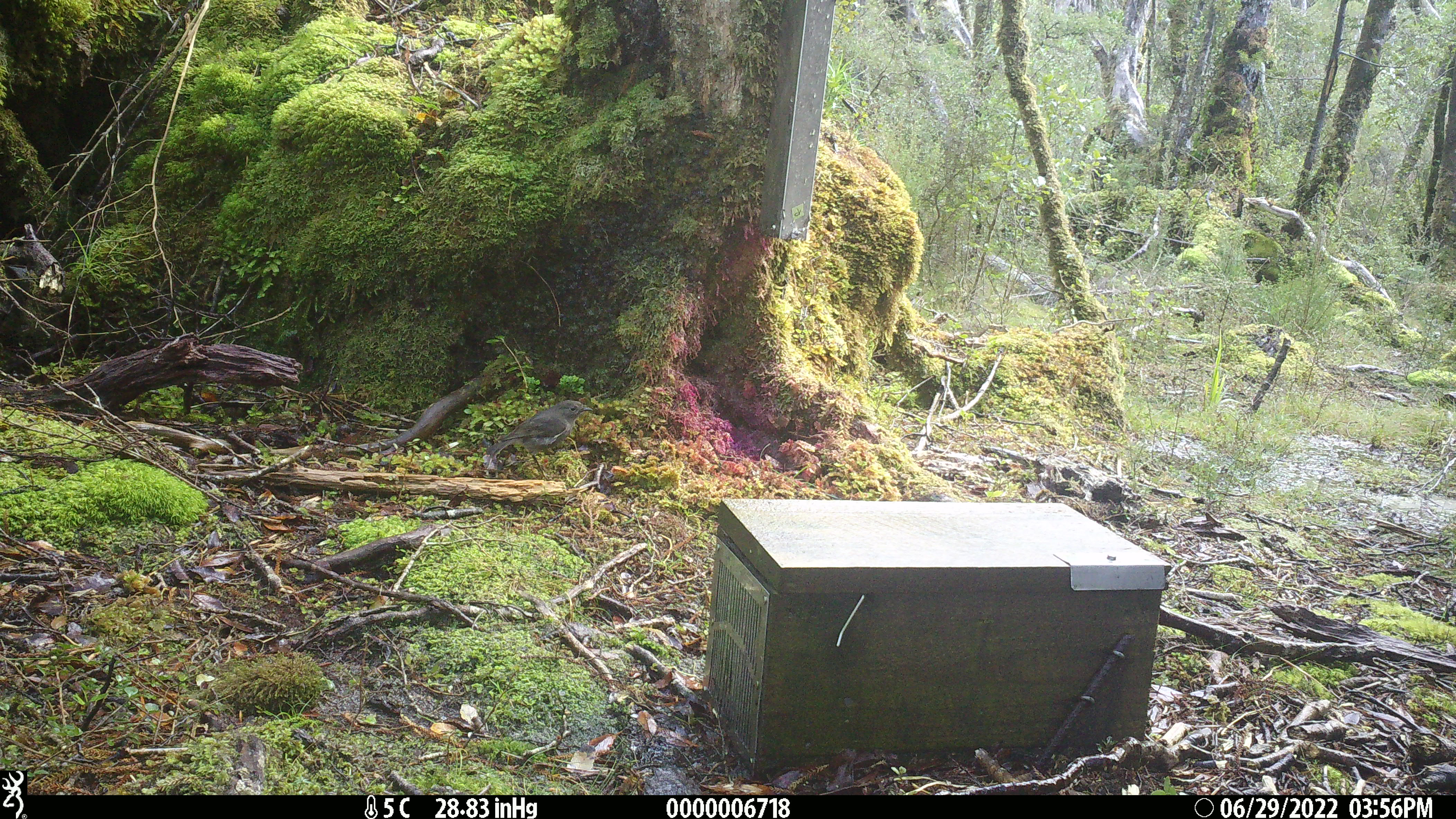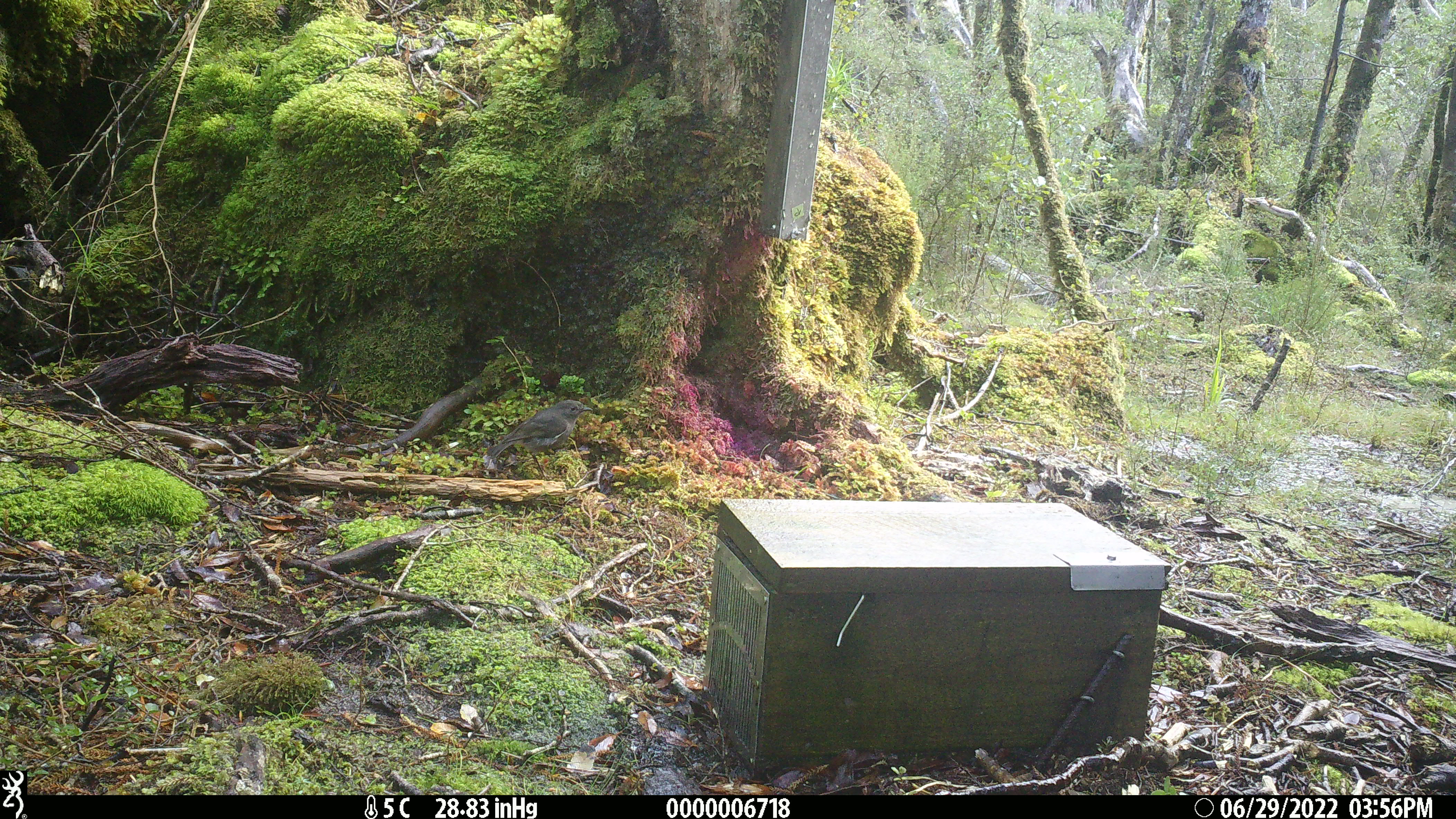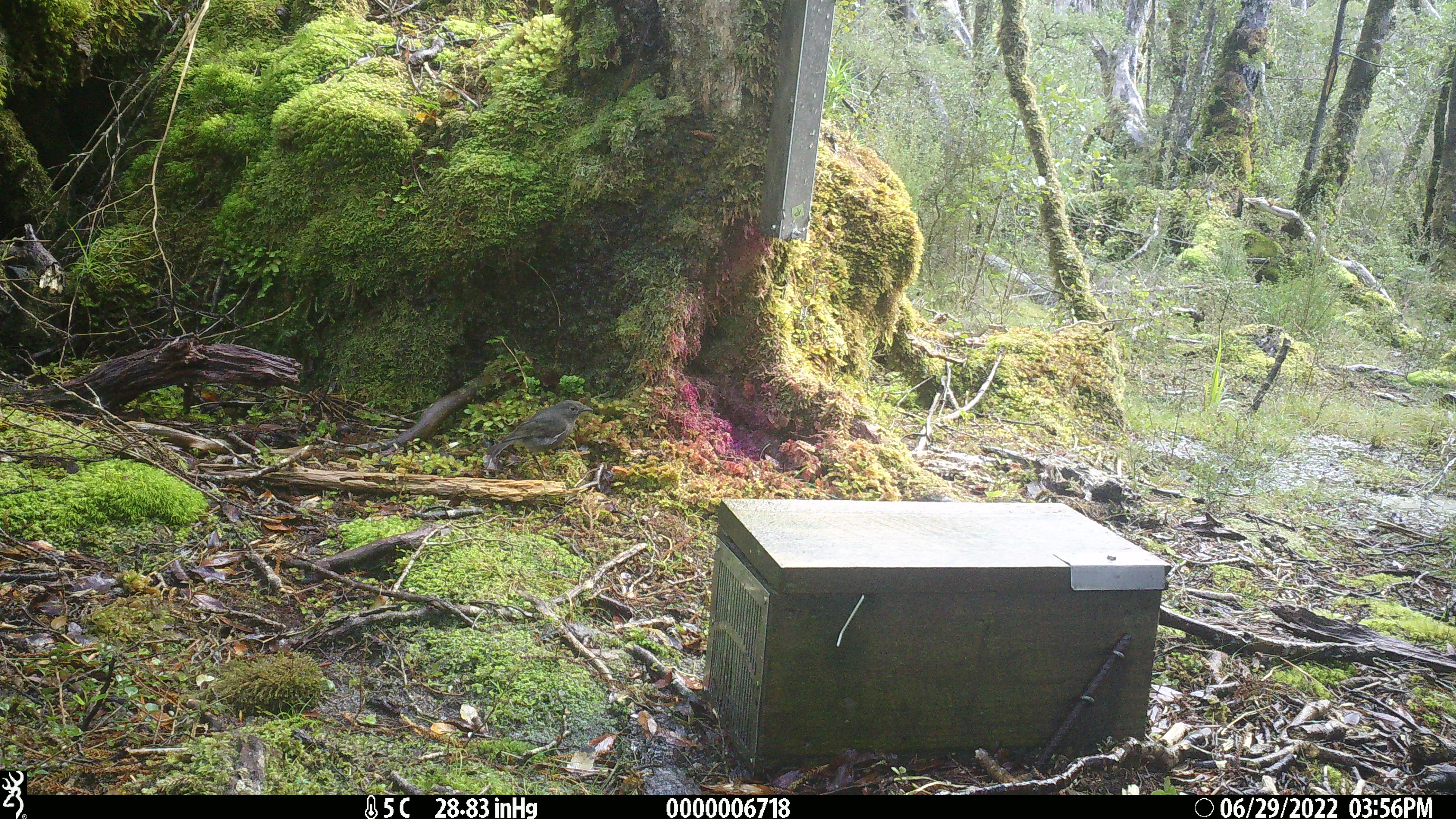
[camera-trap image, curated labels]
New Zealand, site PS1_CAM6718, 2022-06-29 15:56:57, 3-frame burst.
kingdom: Animalia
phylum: Chordata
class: Mammalia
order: Rodentia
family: Muridae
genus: Mus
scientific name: Mus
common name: mouse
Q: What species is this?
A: Mouse (Mus).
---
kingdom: Animalia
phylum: Chordata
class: Aves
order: Passeriformes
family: Petroicidae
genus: Petroica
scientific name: Petroica macrocephala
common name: tomtit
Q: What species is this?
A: Tomtit (Petroica macrocephala).